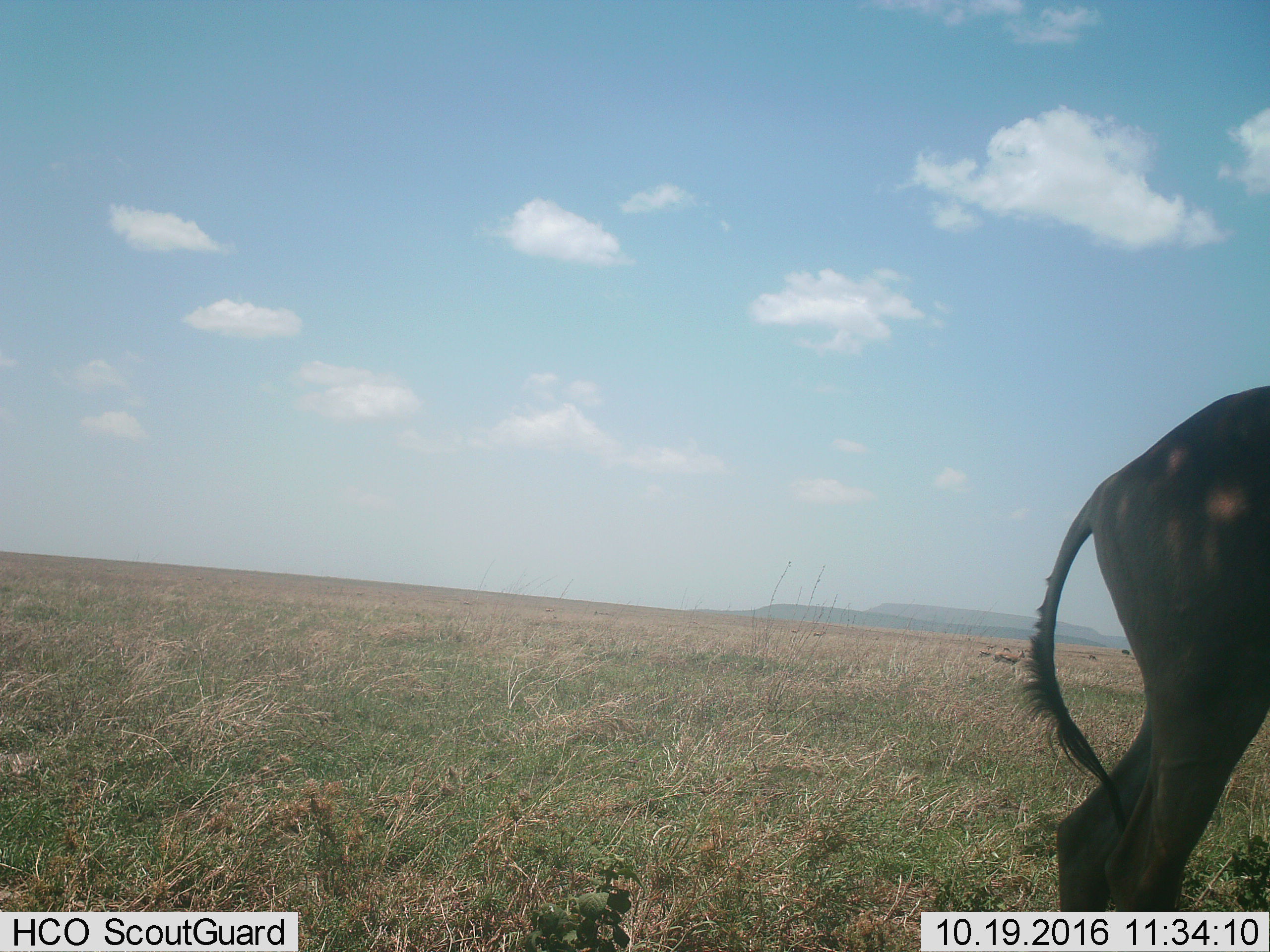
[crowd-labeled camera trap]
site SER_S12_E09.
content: unidentified animal